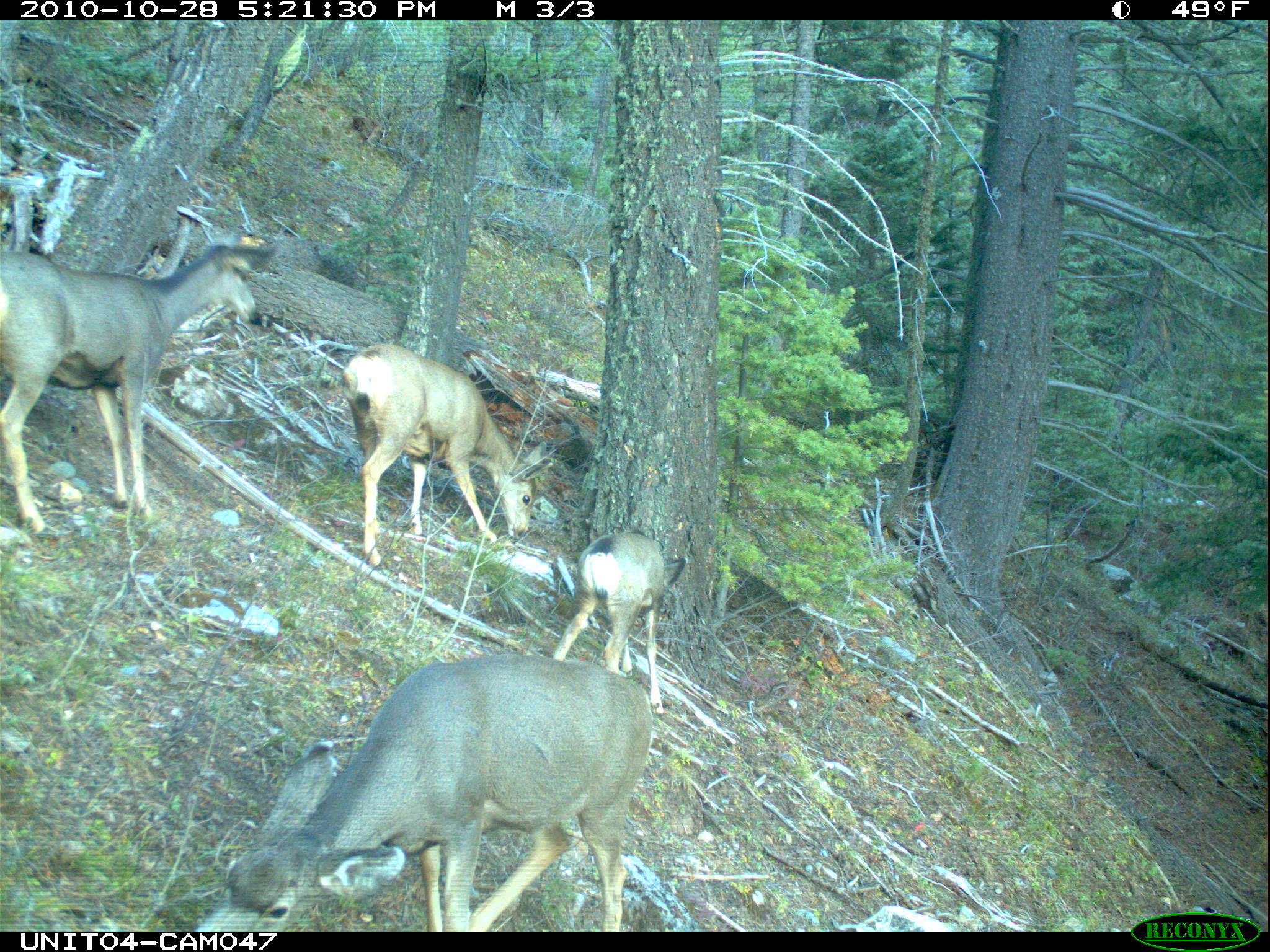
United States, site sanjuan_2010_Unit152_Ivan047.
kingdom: Animalia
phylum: Chordata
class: Mammalia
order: Artiodactyla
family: Cervidae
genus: Odocoileus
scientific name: Odocoileus hemionus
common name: mule deer